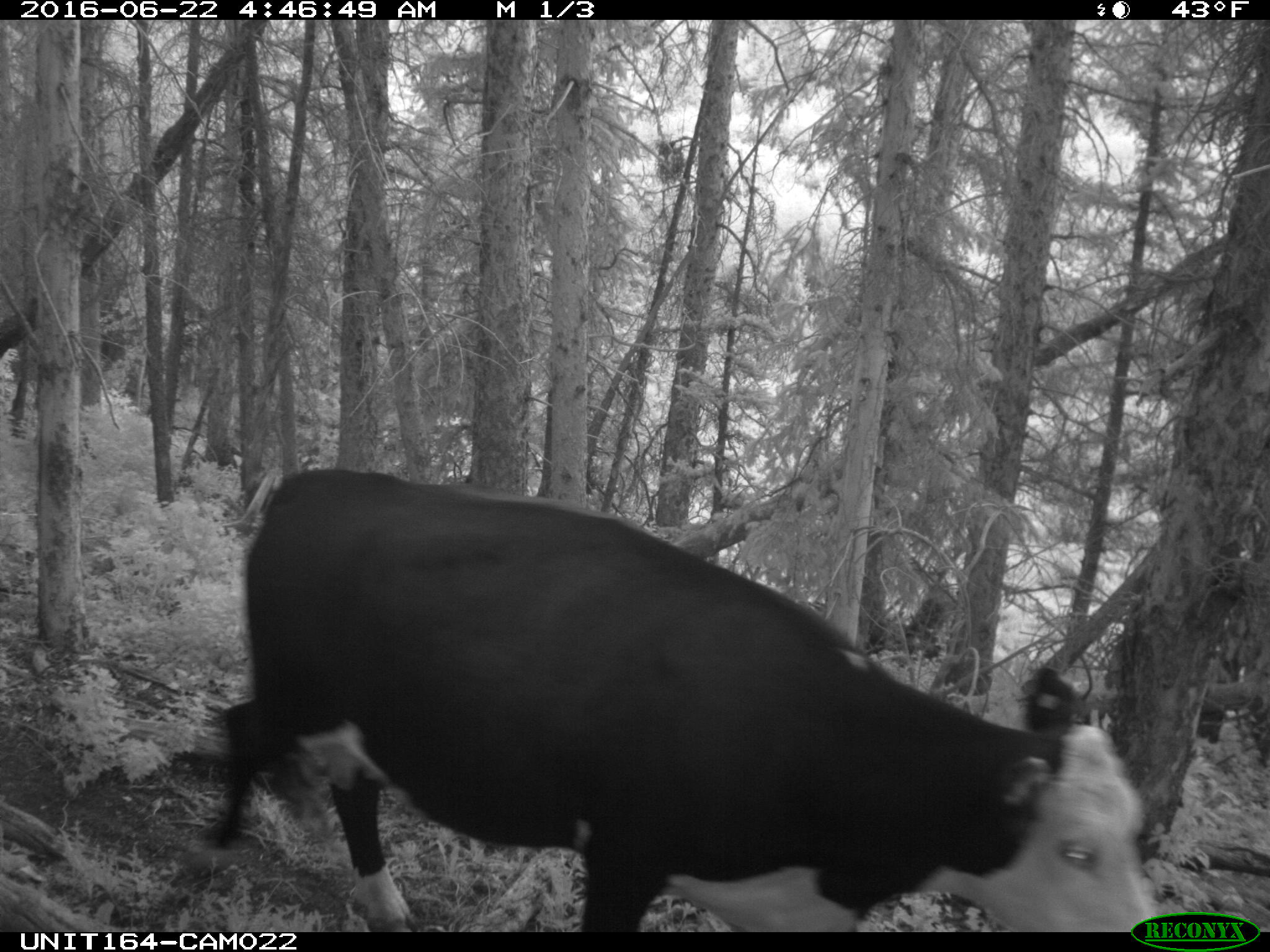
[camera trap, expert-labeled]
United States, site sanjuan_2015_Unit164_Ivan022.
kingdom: Animalia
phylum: Chordata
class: Mammalia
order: Artiodactyla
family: Bovidae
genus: Bos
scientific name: Bos taurus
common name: domestic cow